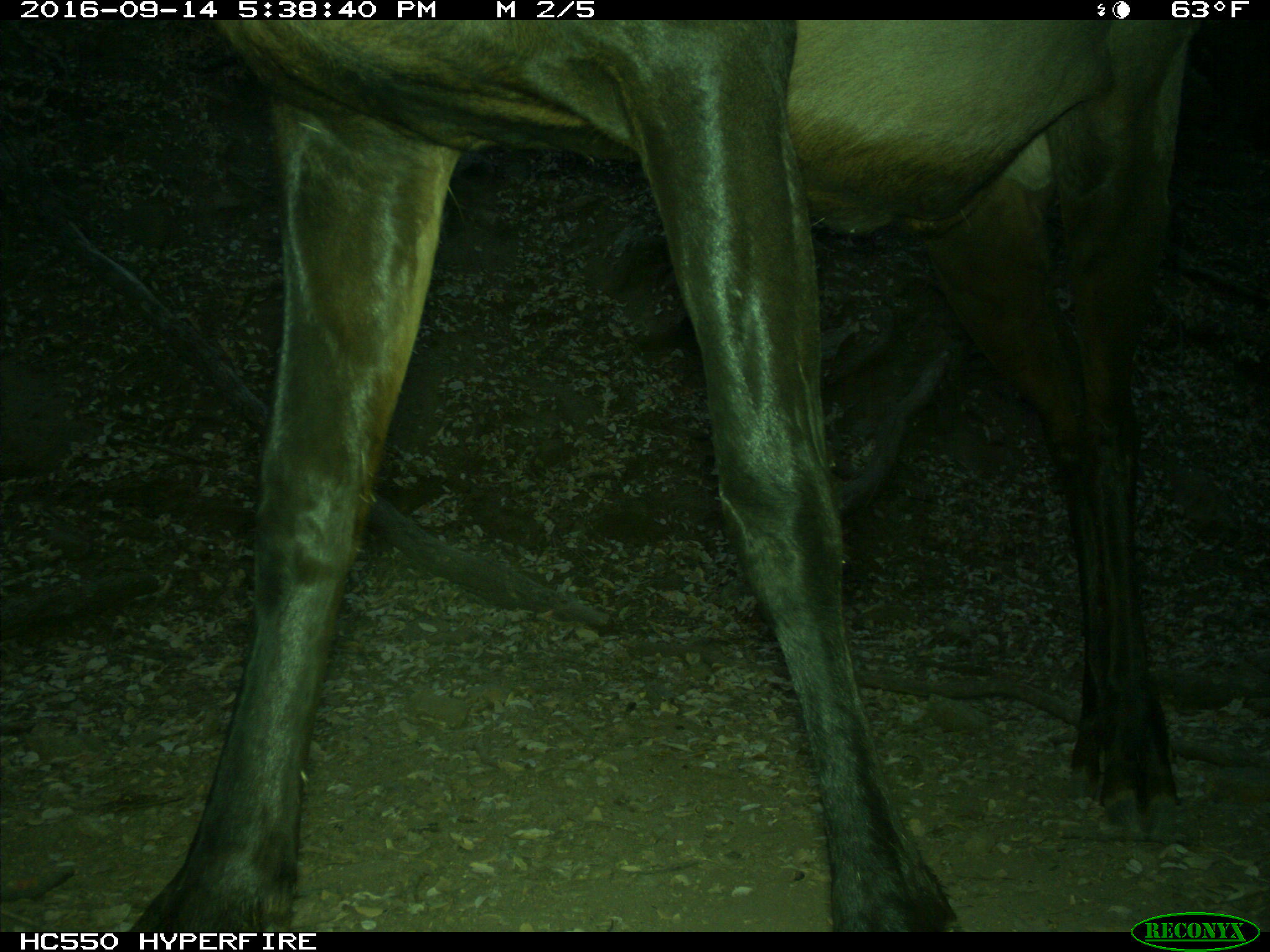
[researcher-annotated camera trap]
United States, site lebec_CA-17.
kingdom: Animalia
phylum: Chordata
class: Mammalia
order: Artiodactyla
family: Cervidae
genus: Cervus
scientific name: Cervus canadensis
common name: elk